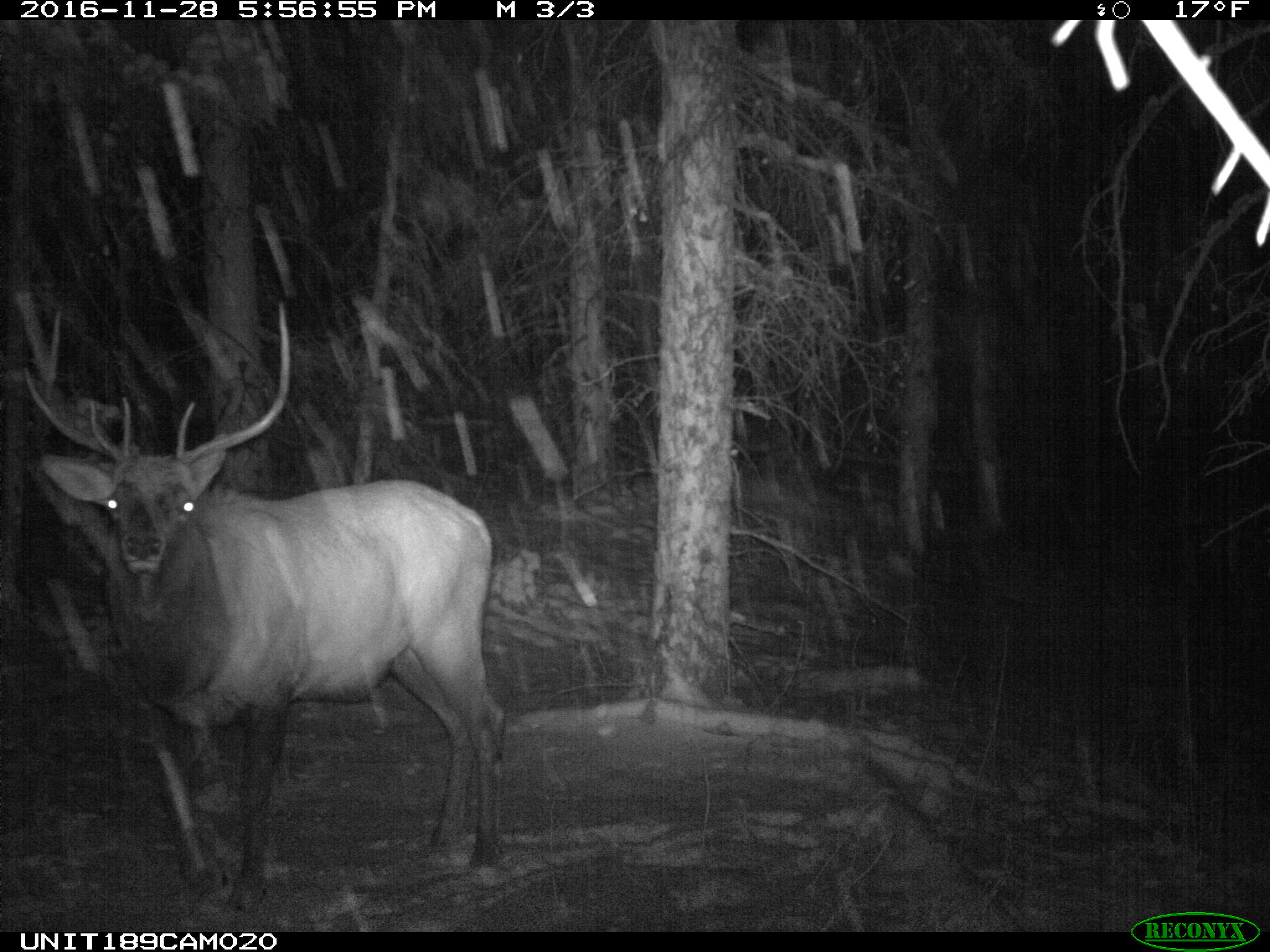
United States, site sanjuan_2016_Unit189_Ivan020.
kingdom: Animalia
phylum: Chordata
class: Mammalia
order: Artiodactyla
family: Cervidae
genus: Cervus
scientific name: Cervus elaphus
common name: red deer